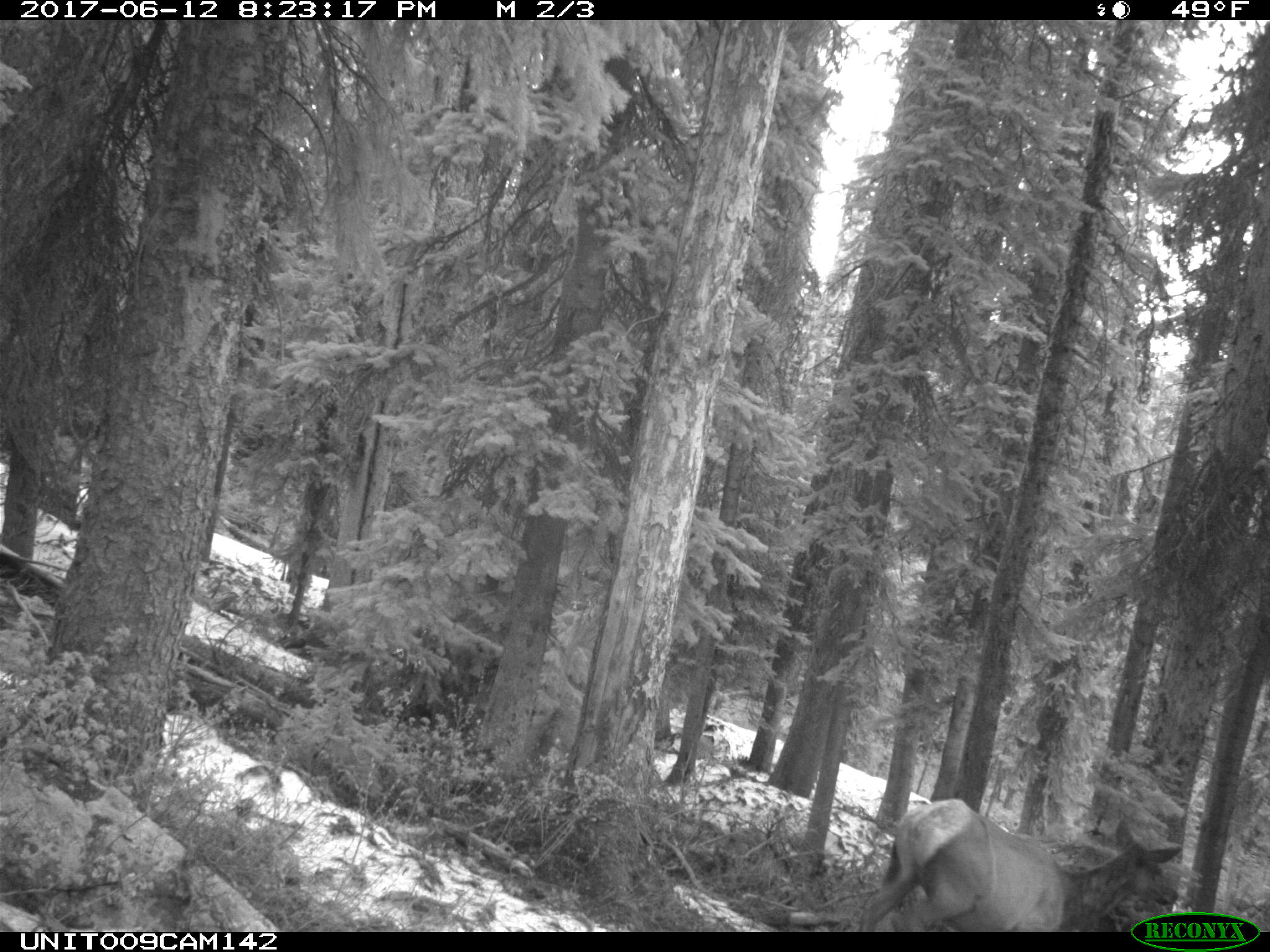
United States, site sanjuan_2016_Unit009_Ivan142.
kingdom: Animalia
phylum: Chordata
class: Mammalia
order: Artiodactyla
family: Cervidae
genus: Cervus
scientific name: Cervus elaphus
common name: red deer